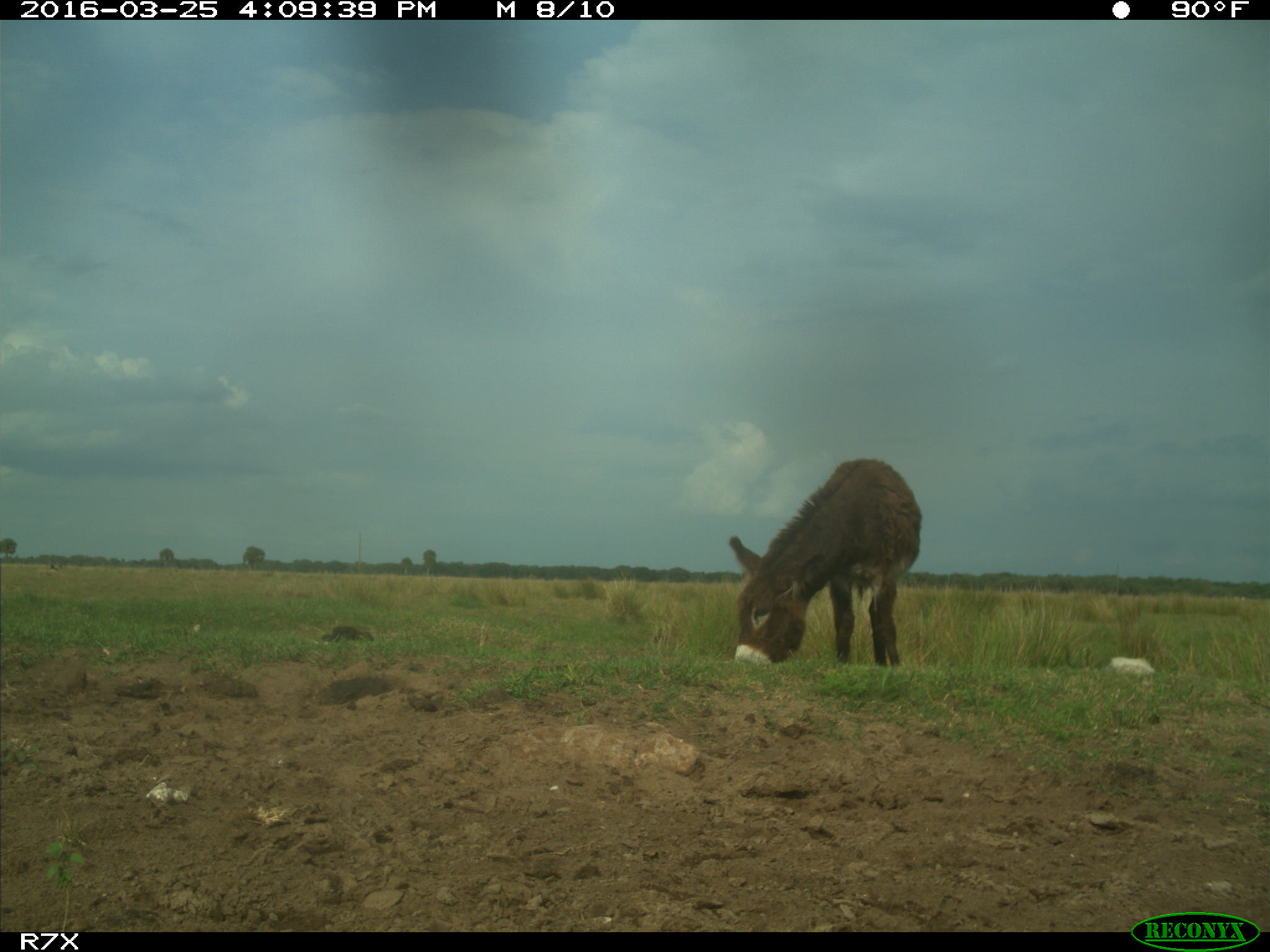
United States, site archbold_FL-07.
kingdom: Animalia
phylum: Chordata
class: Mammalia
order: Perissodactyla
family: Equidae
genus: Equus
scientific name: Equus africanus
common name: african wild ass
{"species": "Equus africanus (african wild ass)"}